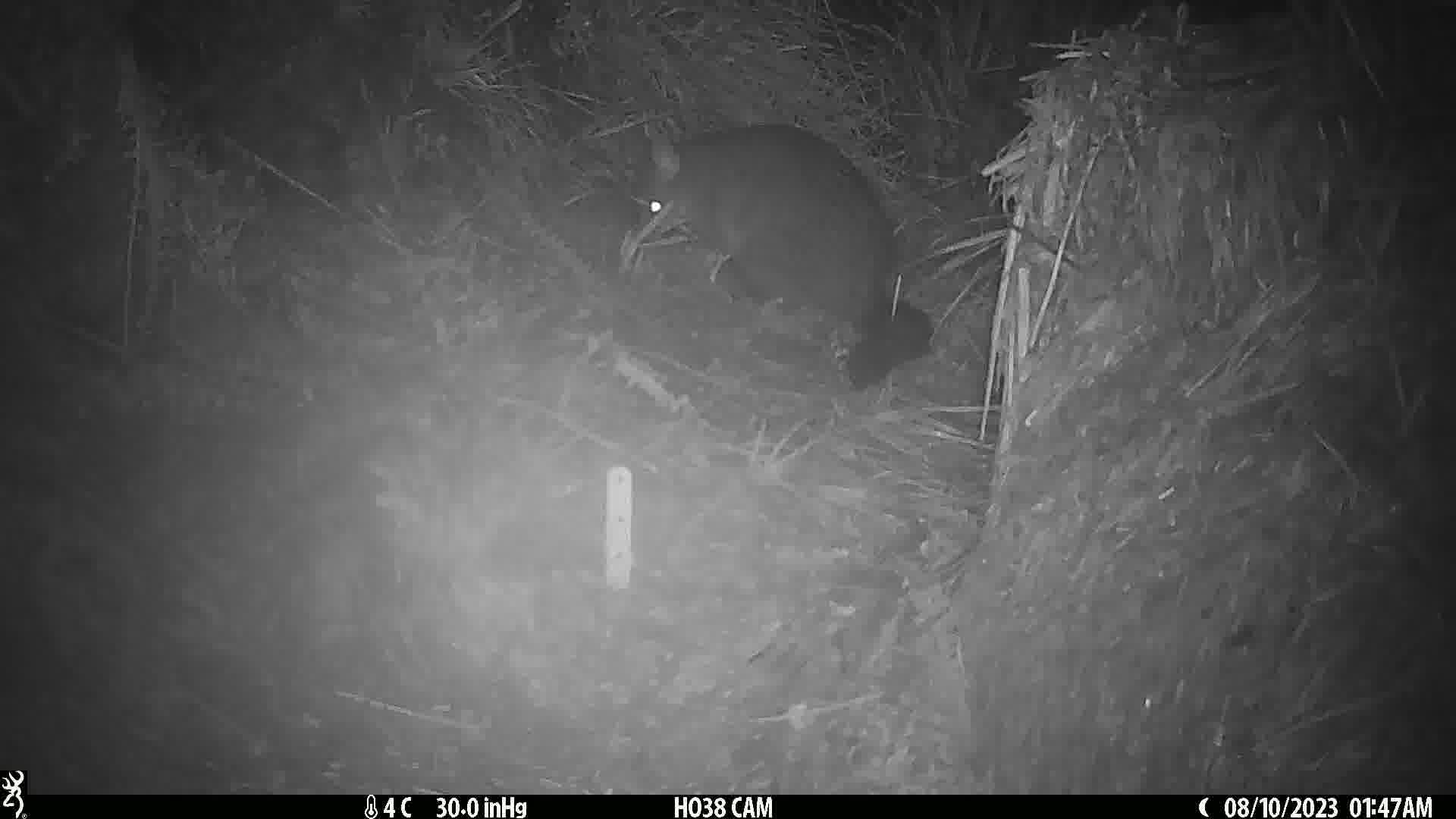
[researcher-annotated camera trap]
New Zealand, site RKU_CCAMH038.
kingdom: Animalia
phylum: Chordata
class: Mammalia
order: Diprotodontia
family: Phalangeridae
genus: Trichosurus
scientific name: Trichosurus vulpecula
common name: common brushtail possum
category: possum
Possum (common brushtail possum) (Trichosurus vulpecula).